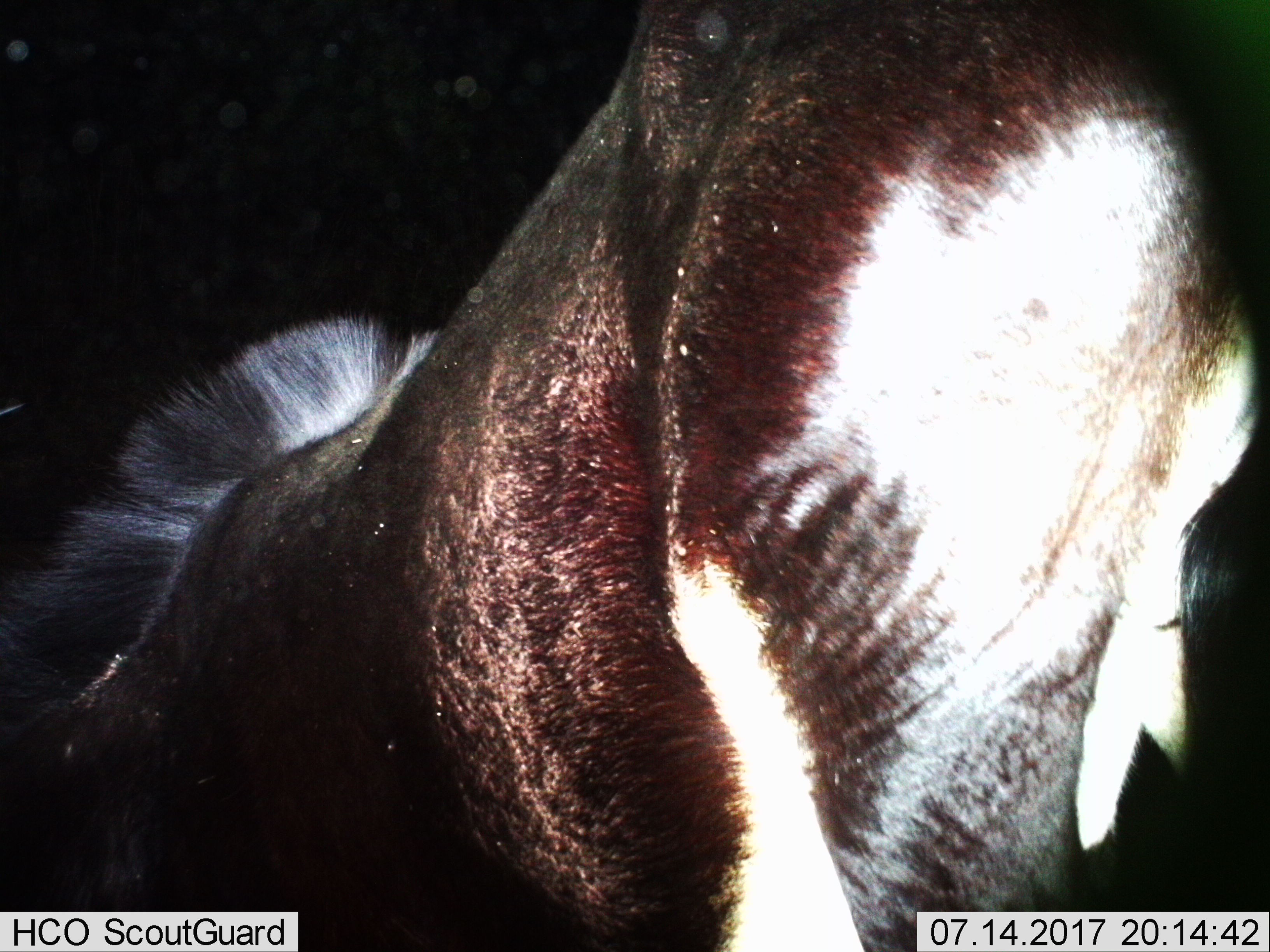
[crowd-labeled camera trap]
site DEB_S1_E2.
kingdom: Animalia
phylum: Chordata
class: Mammalia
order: Artiodactyla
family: Bovidae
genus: Hippotragus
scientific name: Hippotragus niger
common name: sable antelope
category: sable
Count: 1.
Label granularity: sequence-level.